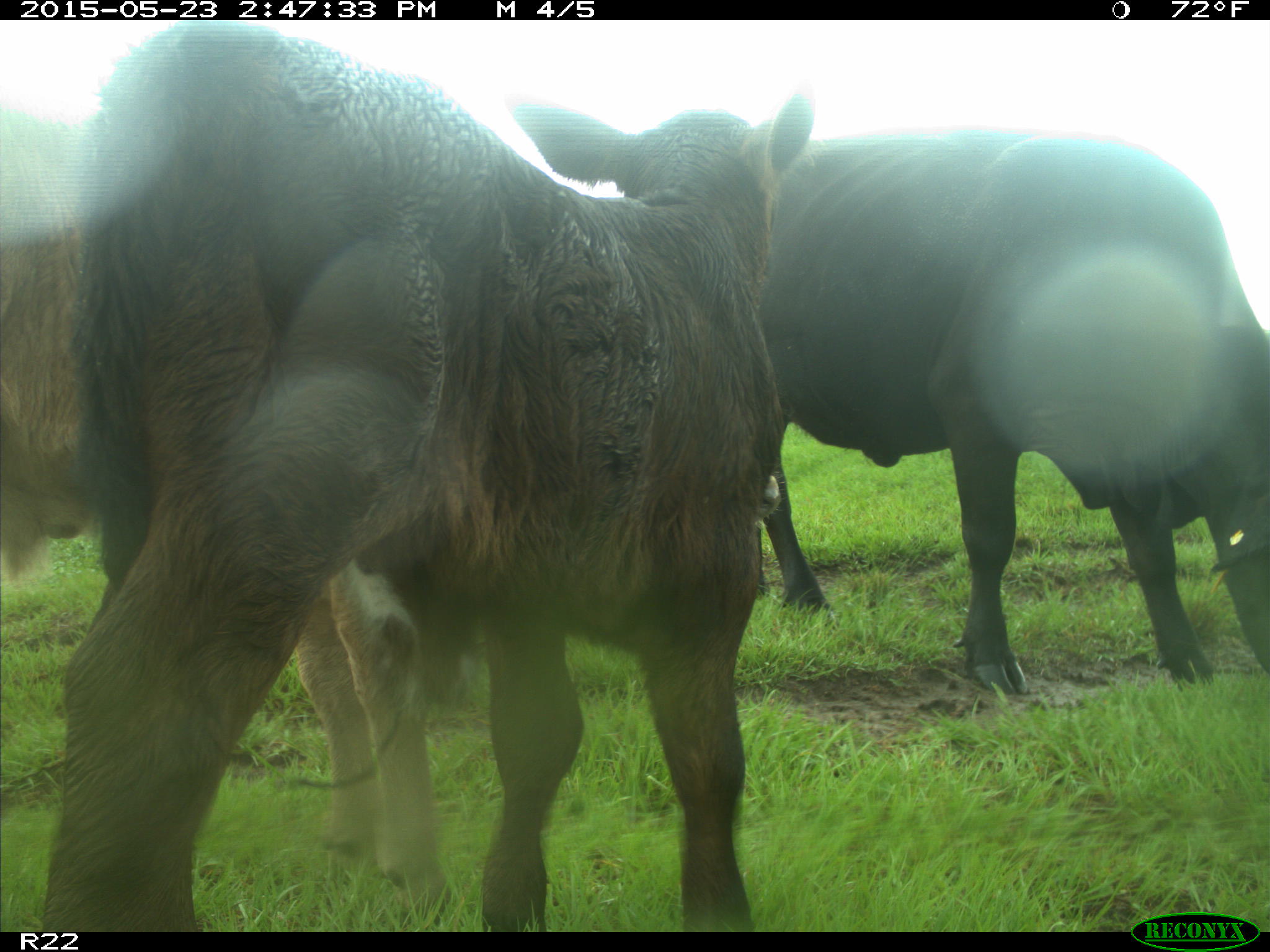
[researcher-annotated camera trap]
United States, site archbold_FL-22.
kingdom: Animalia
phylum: Chordata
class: Mammalia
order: Artiodactyla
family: Bovidae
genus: Bos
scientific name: Bos taurus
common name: domestic cow